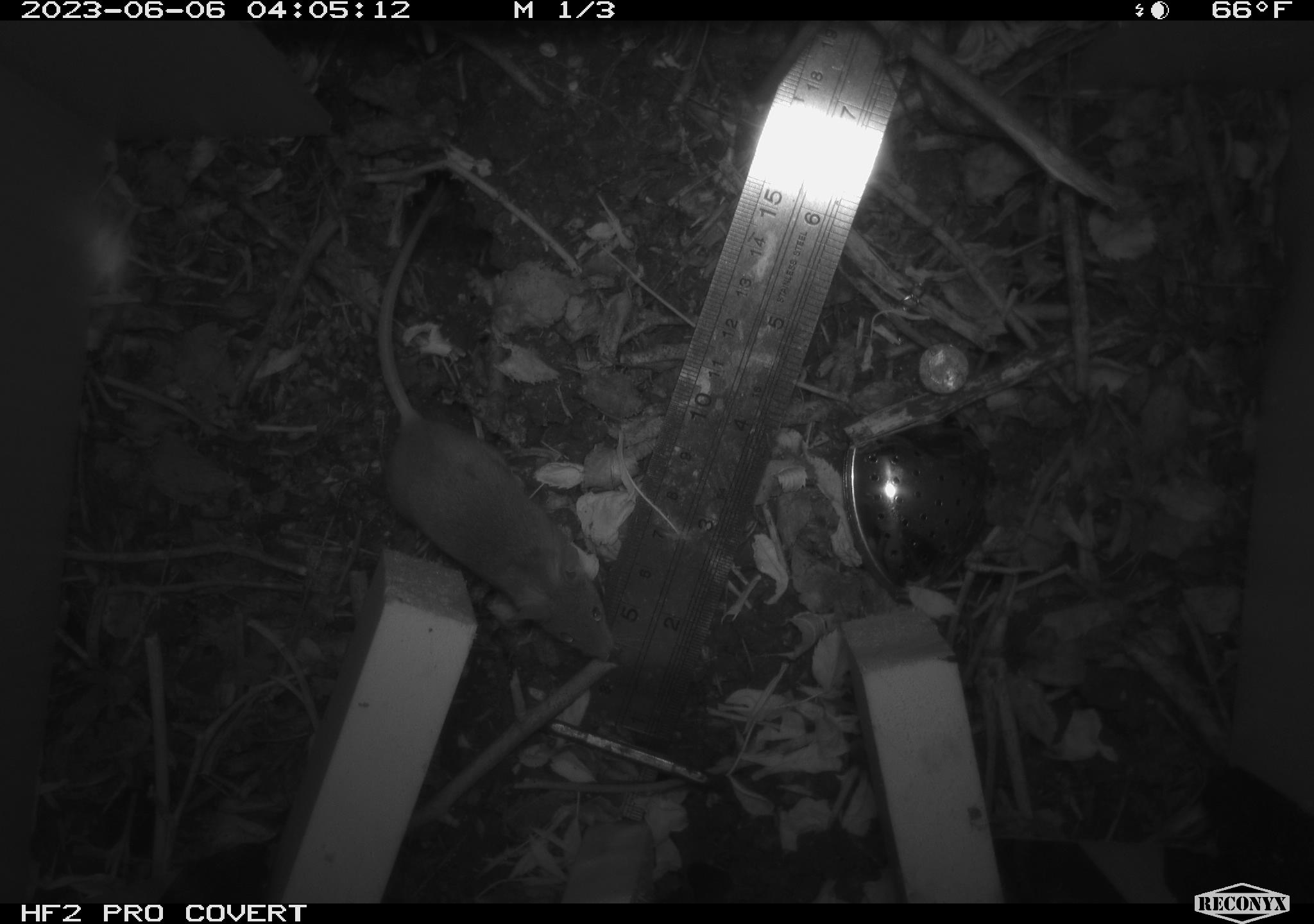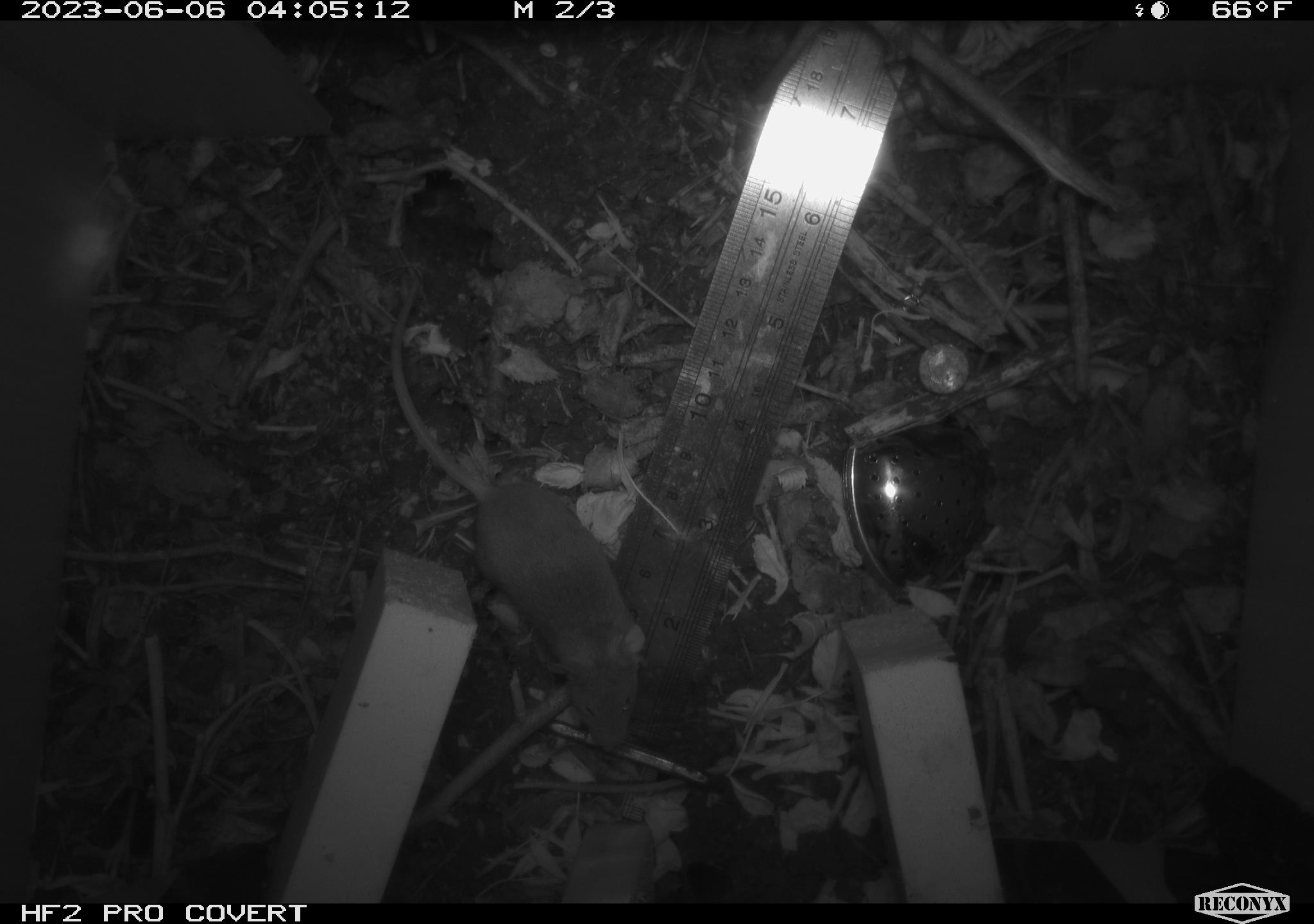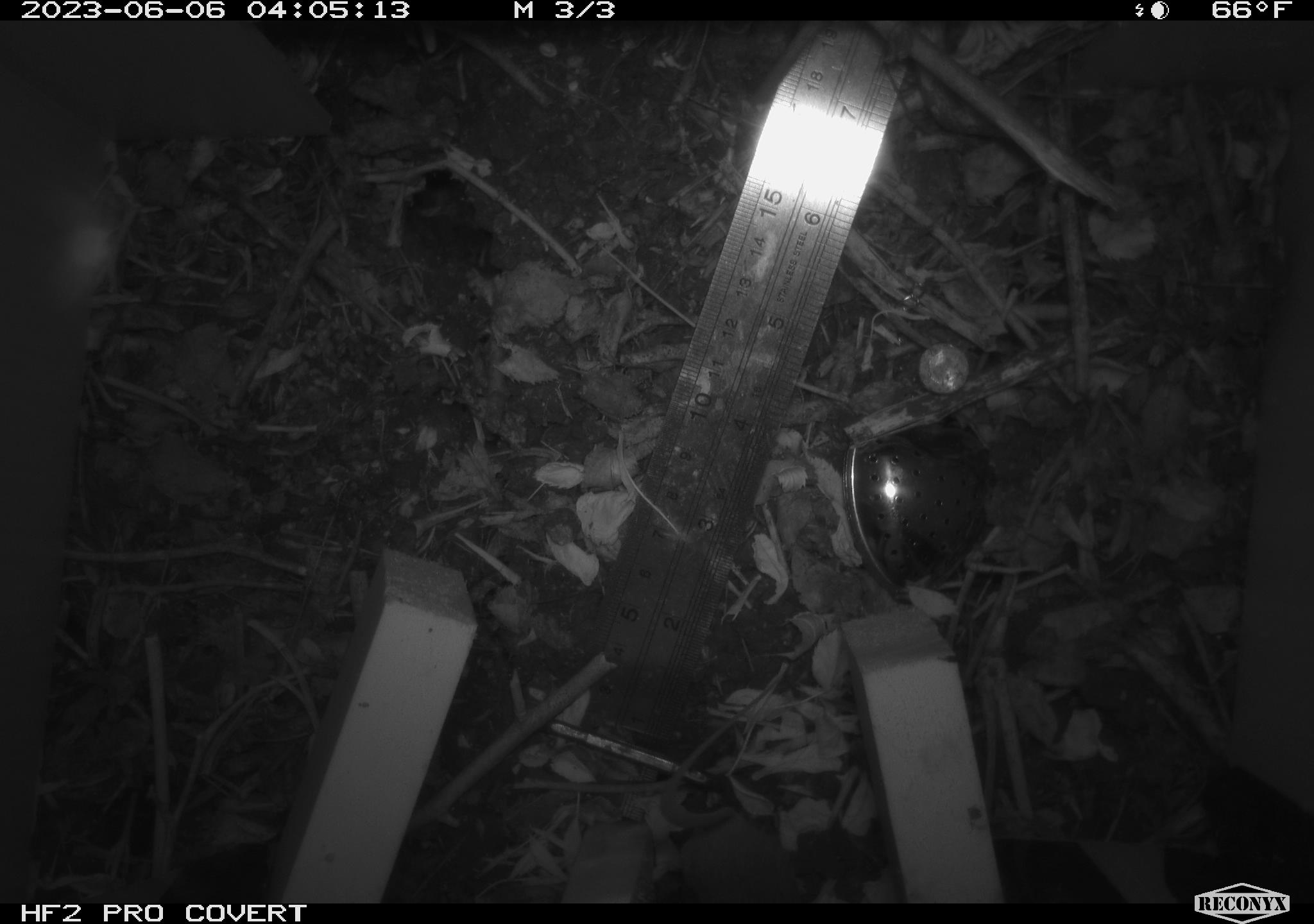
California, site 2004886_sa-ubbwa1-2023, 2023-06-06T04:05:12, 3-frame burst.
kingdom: Animalia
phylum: Chordata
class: Mammalia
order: Rodentia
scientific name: Rodentia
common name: rodent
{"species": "rodent (Rodentia)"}